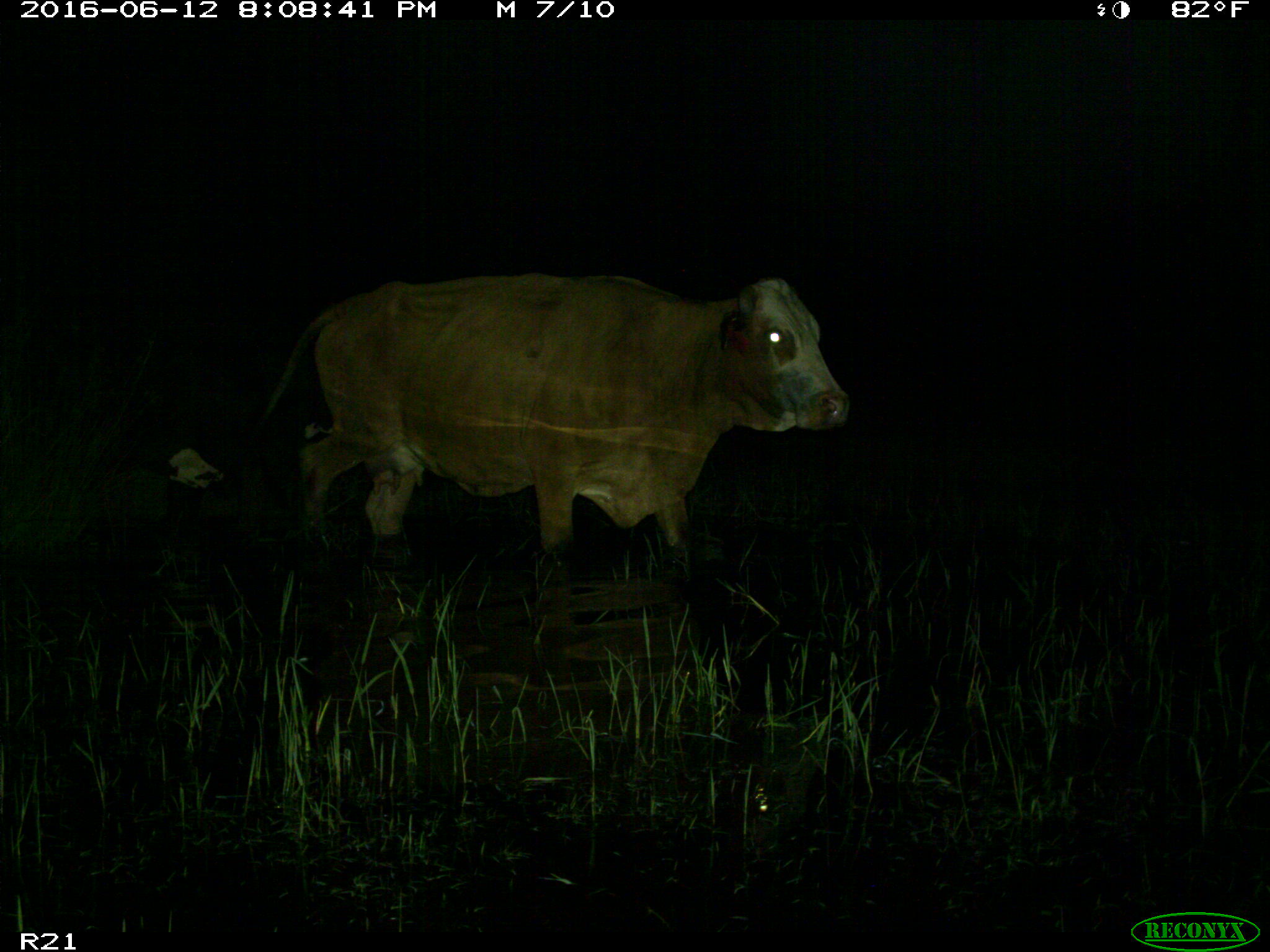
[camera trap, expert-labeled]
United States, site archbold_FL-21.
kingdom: Animalia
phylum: Chordata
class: Mammalia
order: Artiodactyla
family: Bovidae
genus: Bos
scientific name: Bos taurus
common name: domestic cow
Bos taurus (domestic cow).